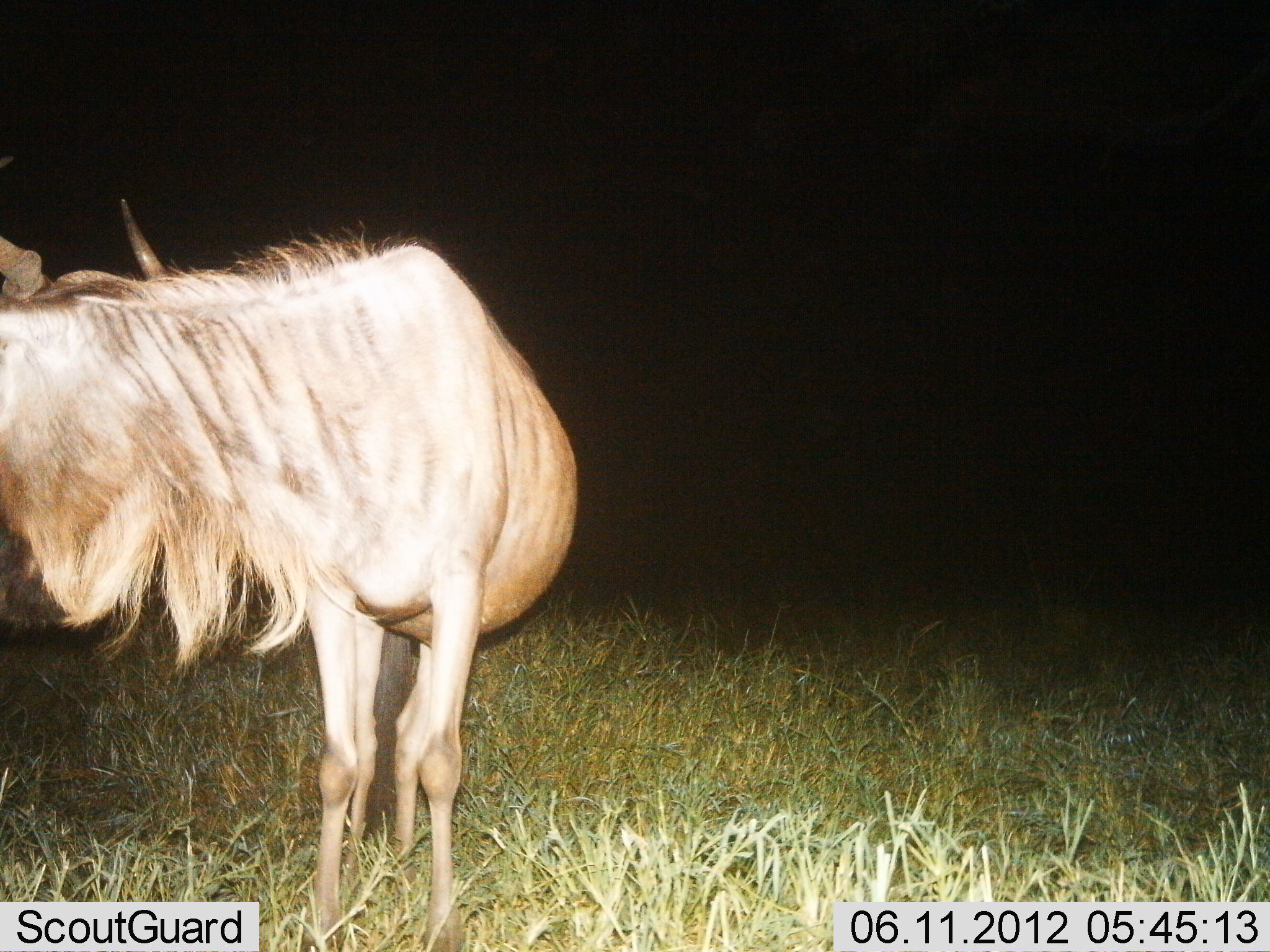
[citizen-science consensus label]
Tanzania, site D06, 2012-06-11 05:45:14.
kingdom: Animalia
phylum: Chordata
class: Mammalia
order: Artiodactyla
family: Bovidae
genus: Connochaetes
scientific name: Connochaetes taurinus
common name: blue wildebeest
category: wildebeest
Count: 1.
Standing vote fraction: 100%.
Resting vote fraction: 0%.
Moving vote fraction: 0%.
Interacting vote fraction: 0%.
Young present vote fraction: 0%.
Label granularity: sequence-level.